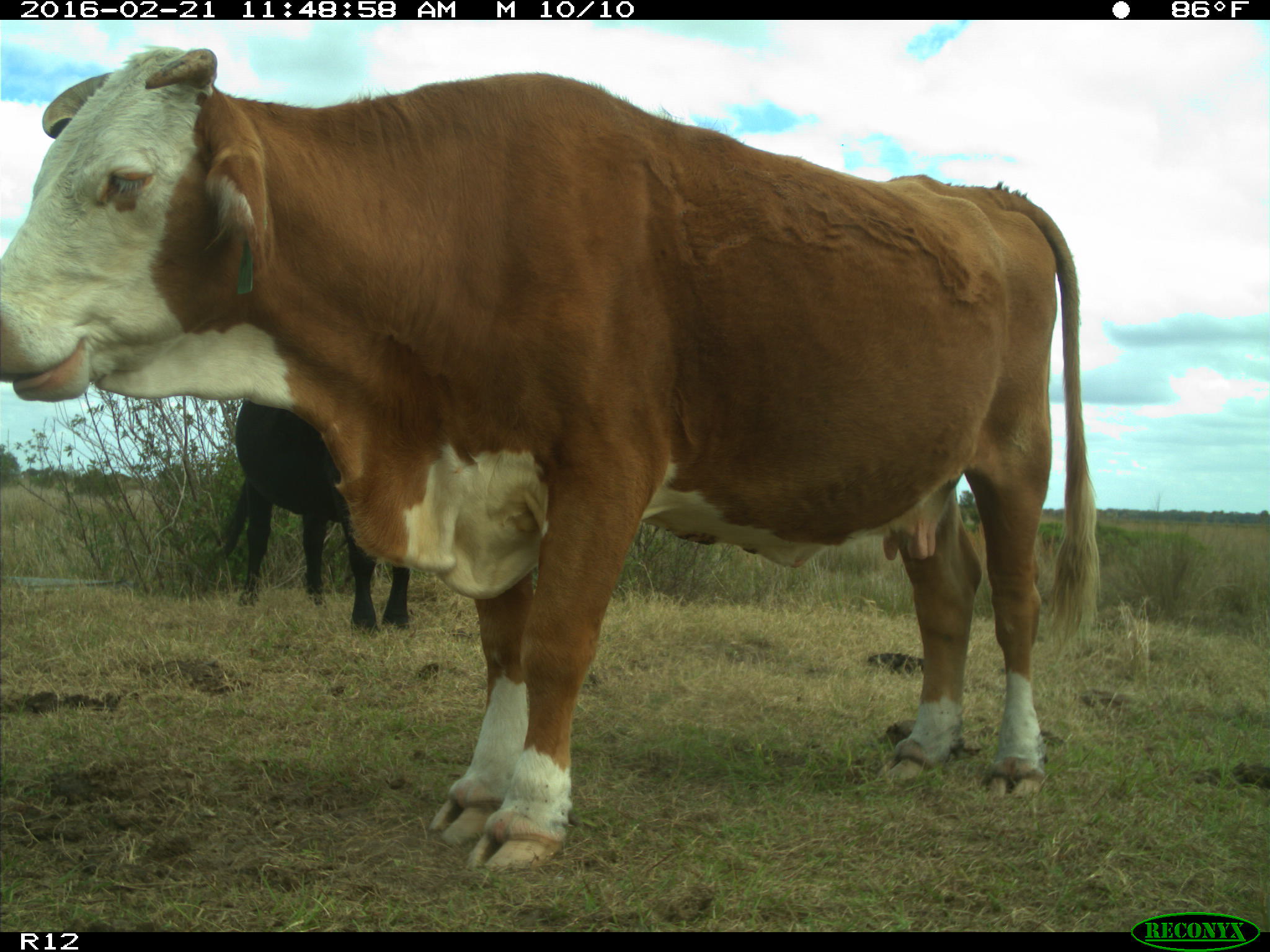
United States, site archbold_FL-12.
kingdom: Animalia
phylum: Chordata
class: Mammalia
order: Artiodactyla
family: Bovidae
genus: Bos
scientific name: Bos taurus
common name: domestic cow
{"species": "Bos taurus (domestic cow)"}